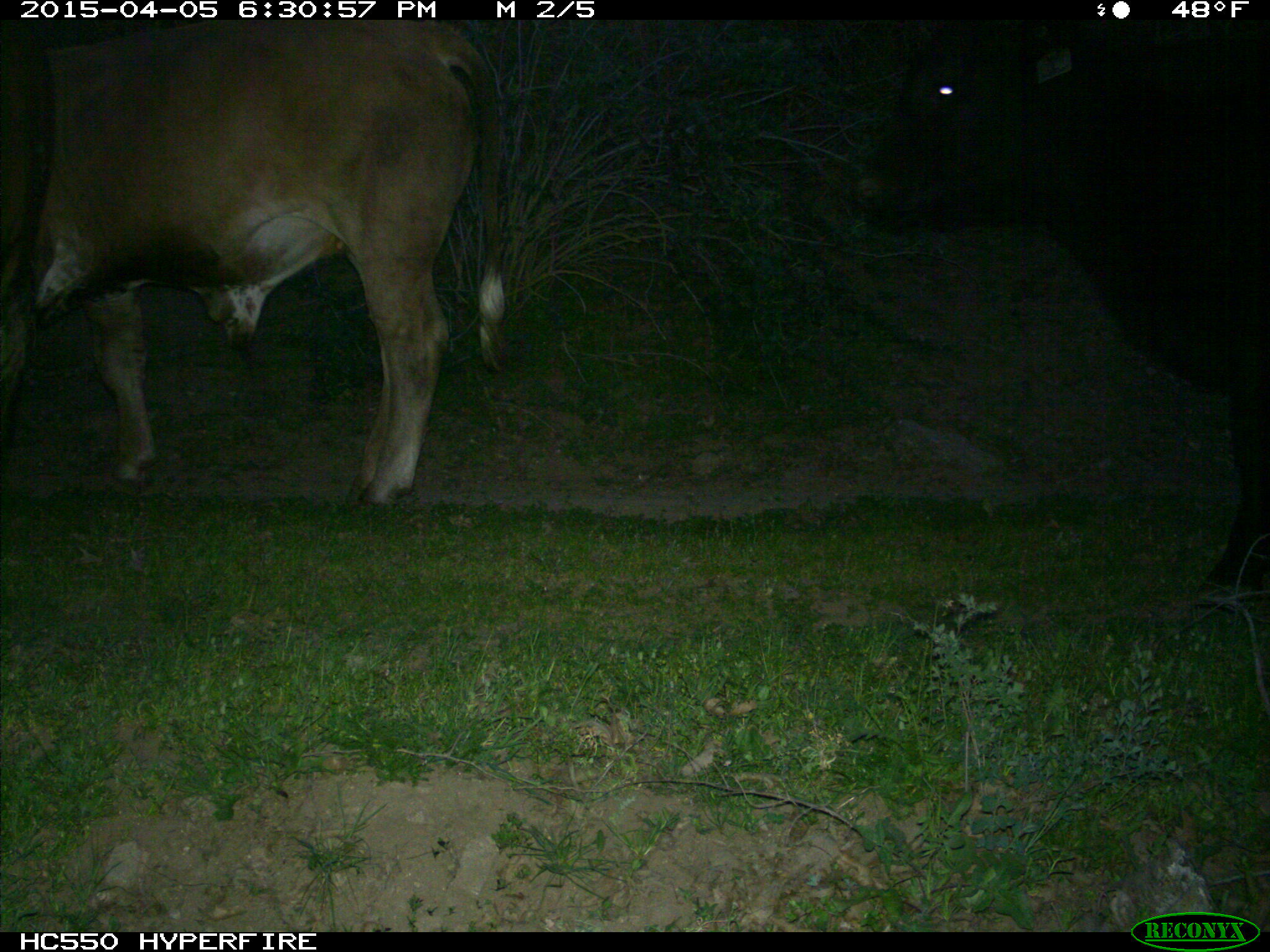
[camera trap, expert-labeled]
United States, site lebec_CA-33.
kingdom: Animalia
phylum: Chordata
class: Mammalia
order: Artiodactyla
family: Bovidae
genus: Bos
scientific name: Bos taurus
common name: domestic cow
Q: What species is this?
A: Bos taurus (domestic cow).